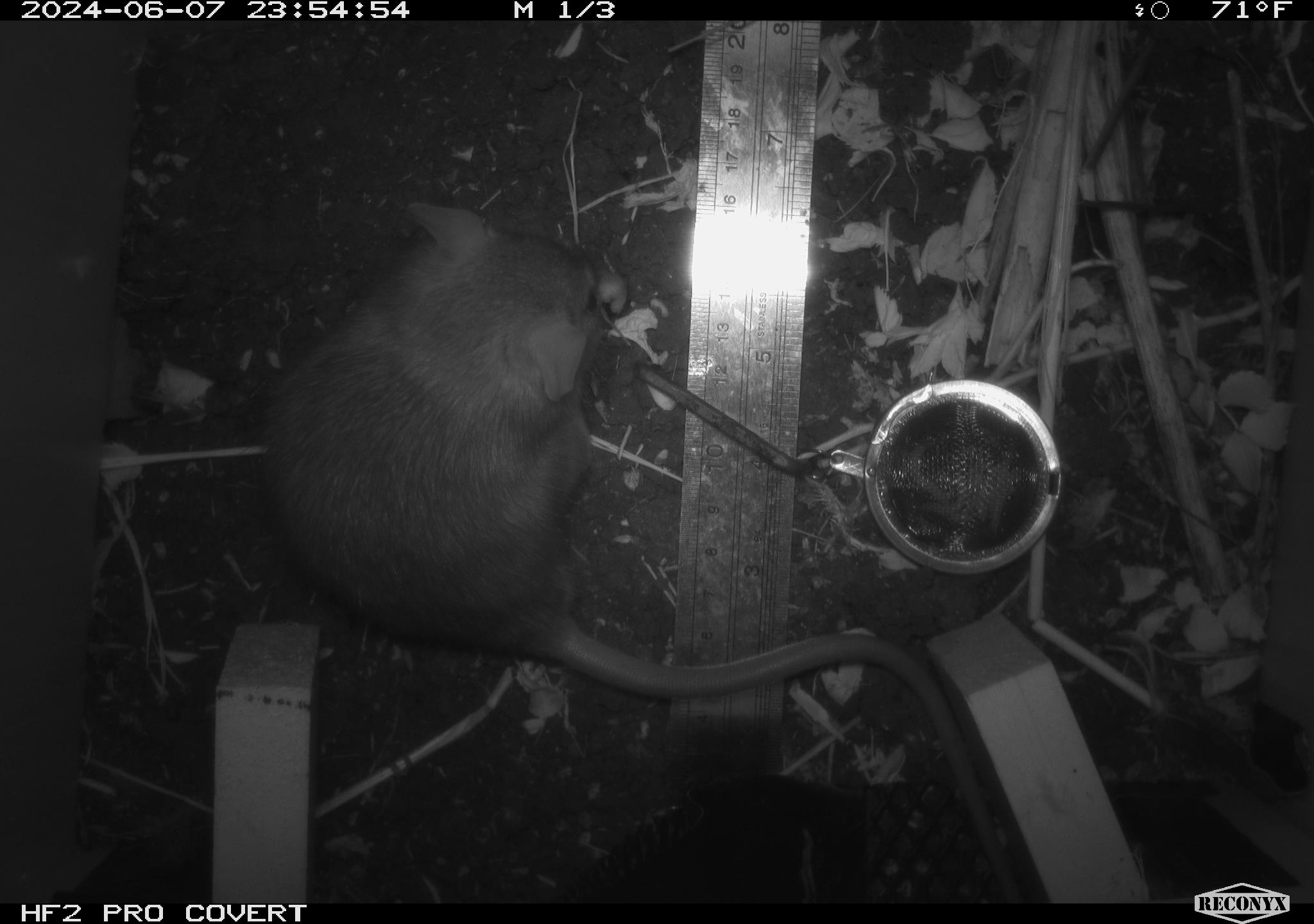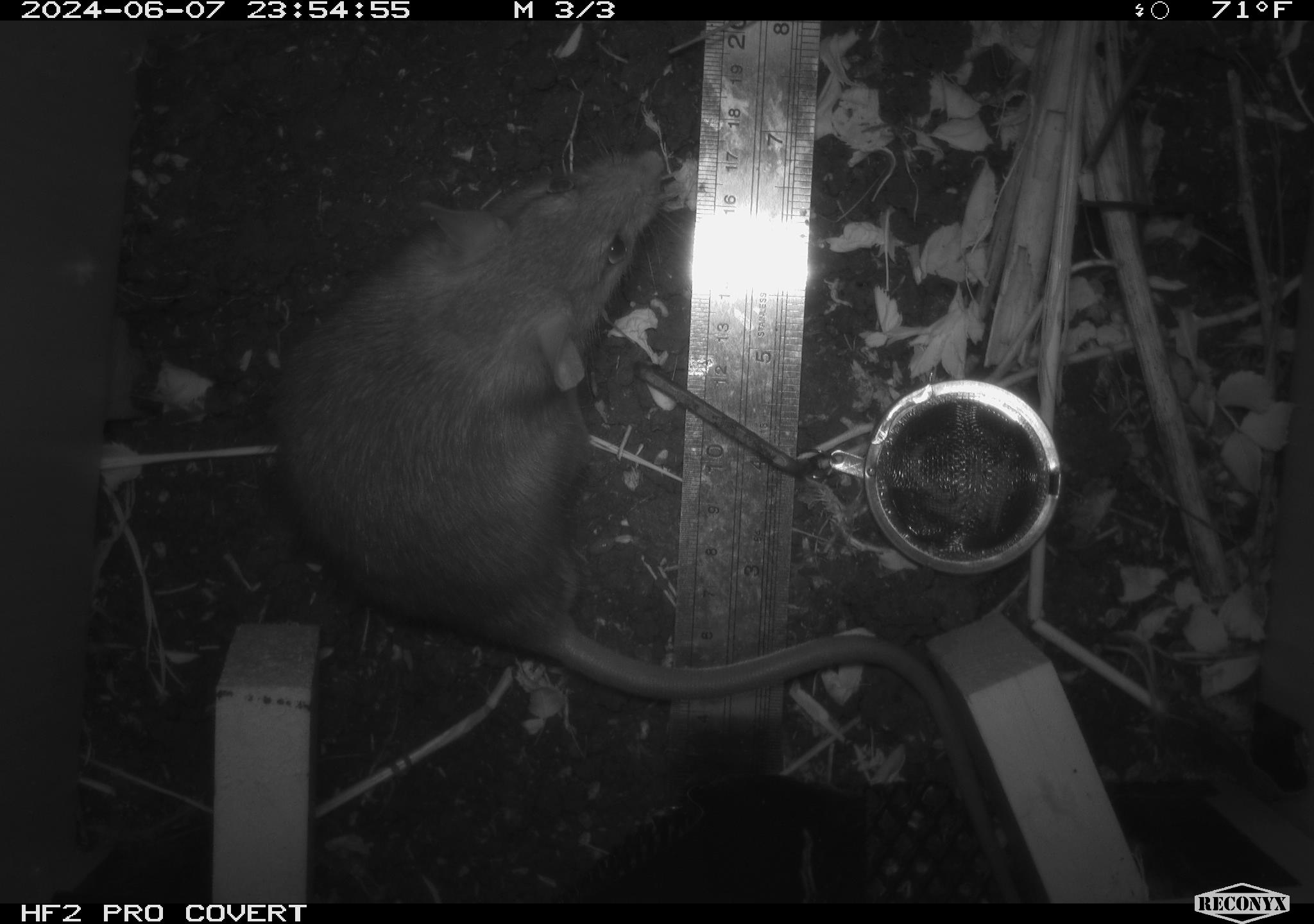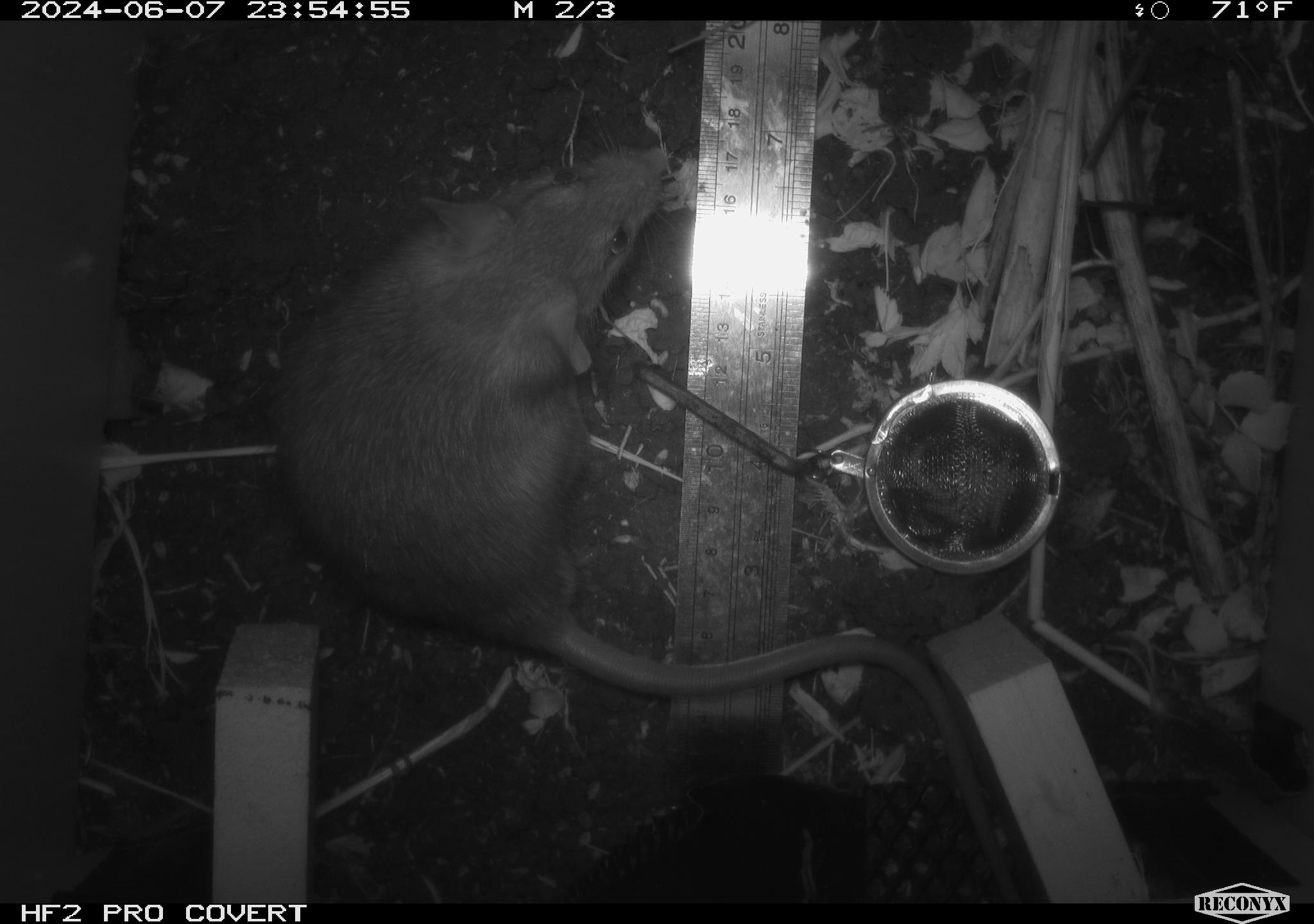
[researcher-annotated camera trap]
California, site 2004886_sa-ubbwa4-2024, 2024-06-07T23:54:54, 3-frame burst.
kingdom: Animalia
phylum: Chordata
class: Mammalia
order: Rodentia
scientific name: Rodentia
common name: woodrat or rat or mouse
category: woodrat or rat or mouse species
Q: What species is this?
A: Woodrat or rat or mouse species (woodrat or rat or mouse) (Rodentia).